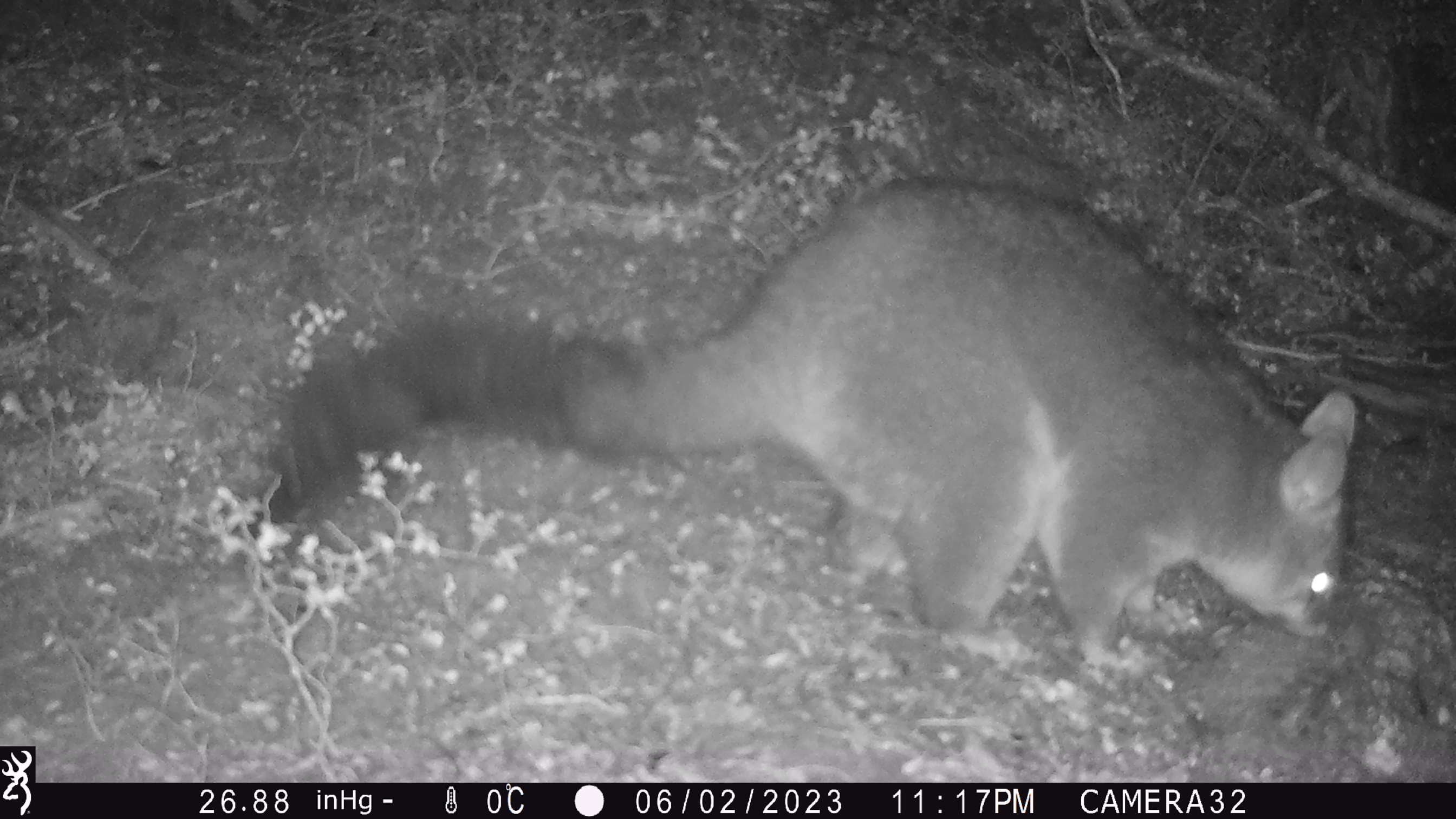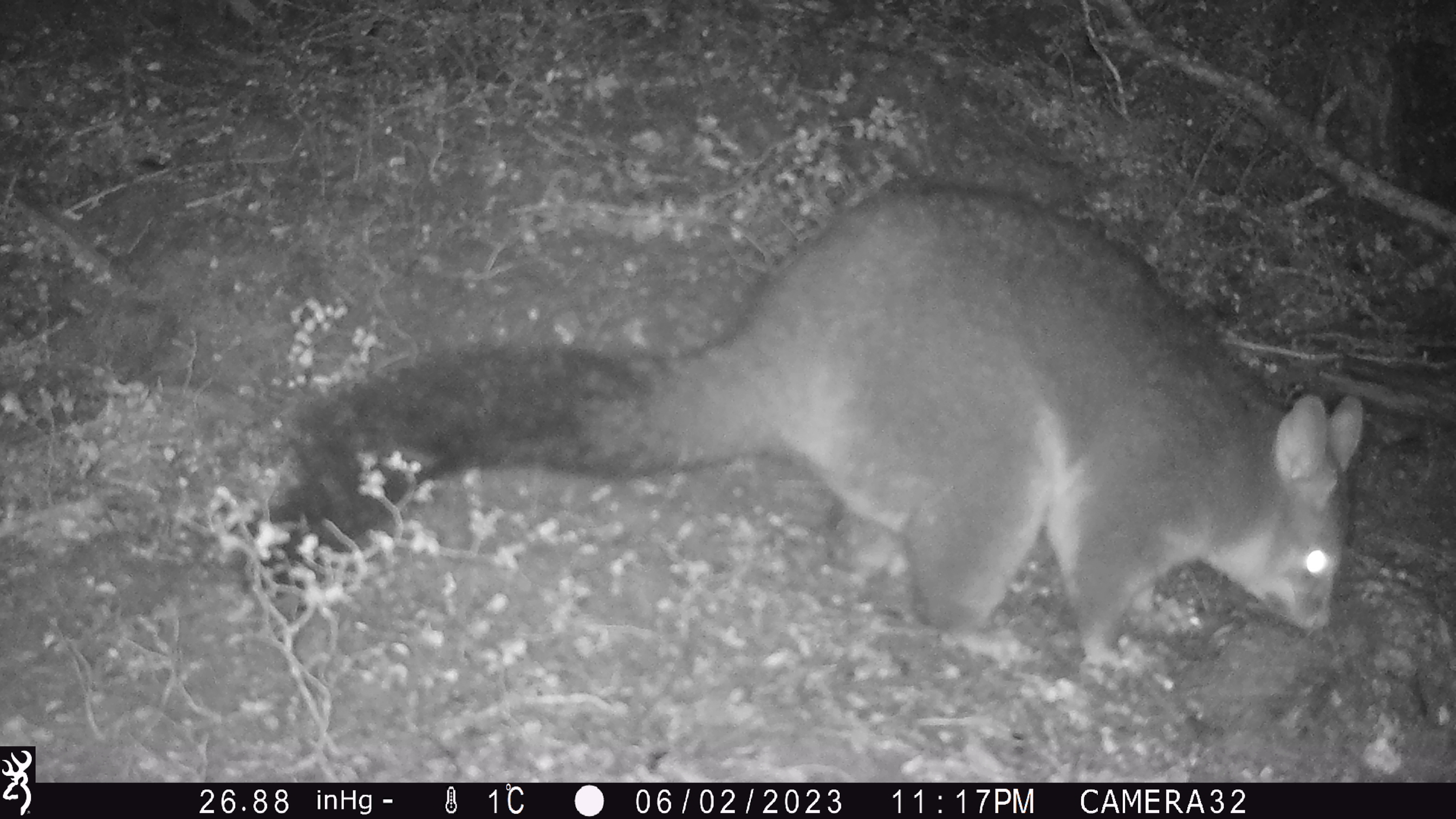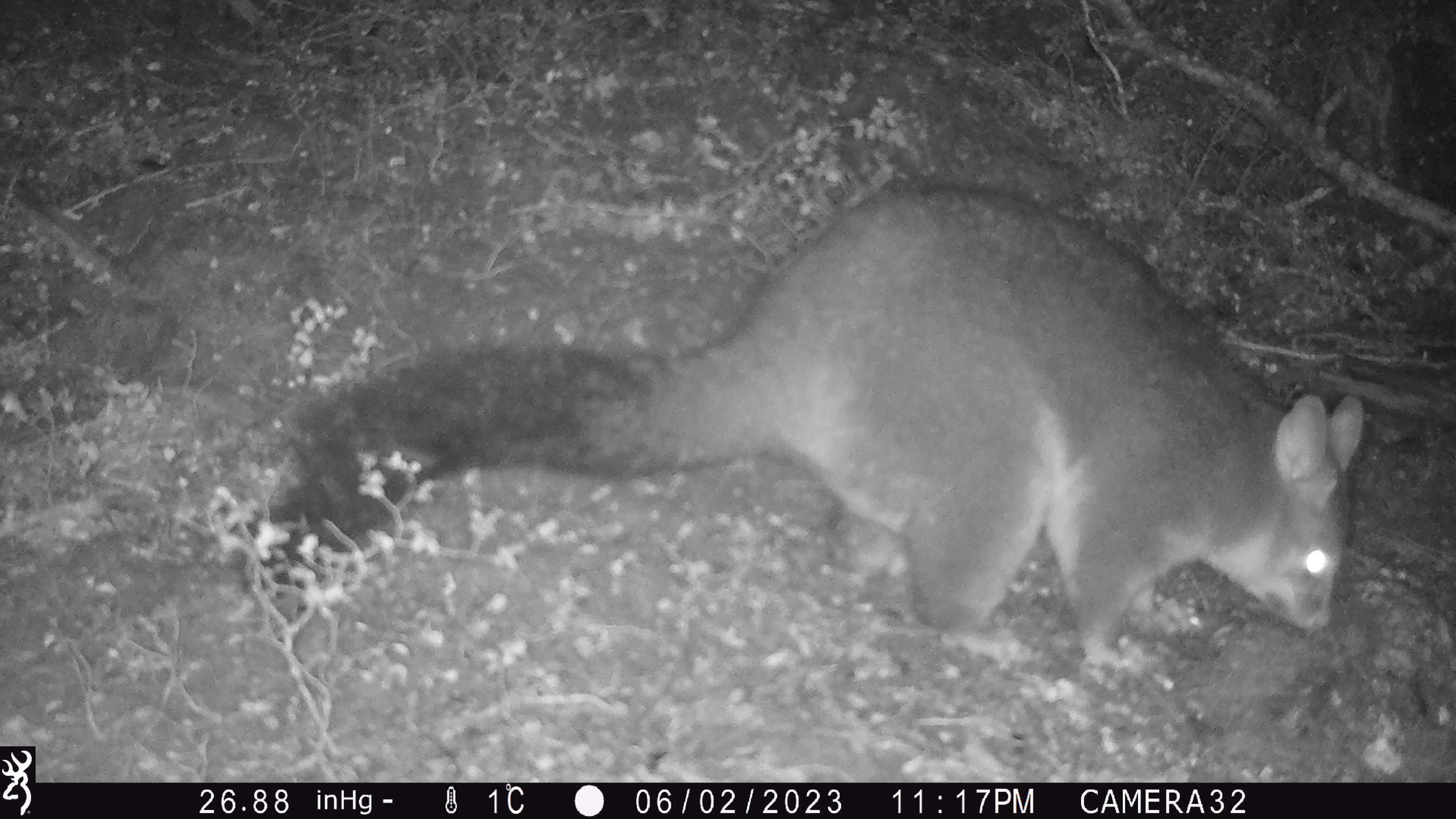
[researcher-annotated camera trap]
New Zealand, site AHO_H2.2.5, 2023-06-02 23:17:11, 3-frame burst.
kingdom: Animalia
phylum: Chordata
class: Mammalia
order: Carnivora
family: Mustelidae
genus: Mustela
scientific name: Mustela erminea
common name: stoat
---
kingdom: Animalia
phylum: Chordata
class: Mammalia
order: Diprotodontia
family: Phalangeridae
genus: Trichosurus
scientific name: Trichosurus vulpecula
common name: common brushtail possum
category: possum